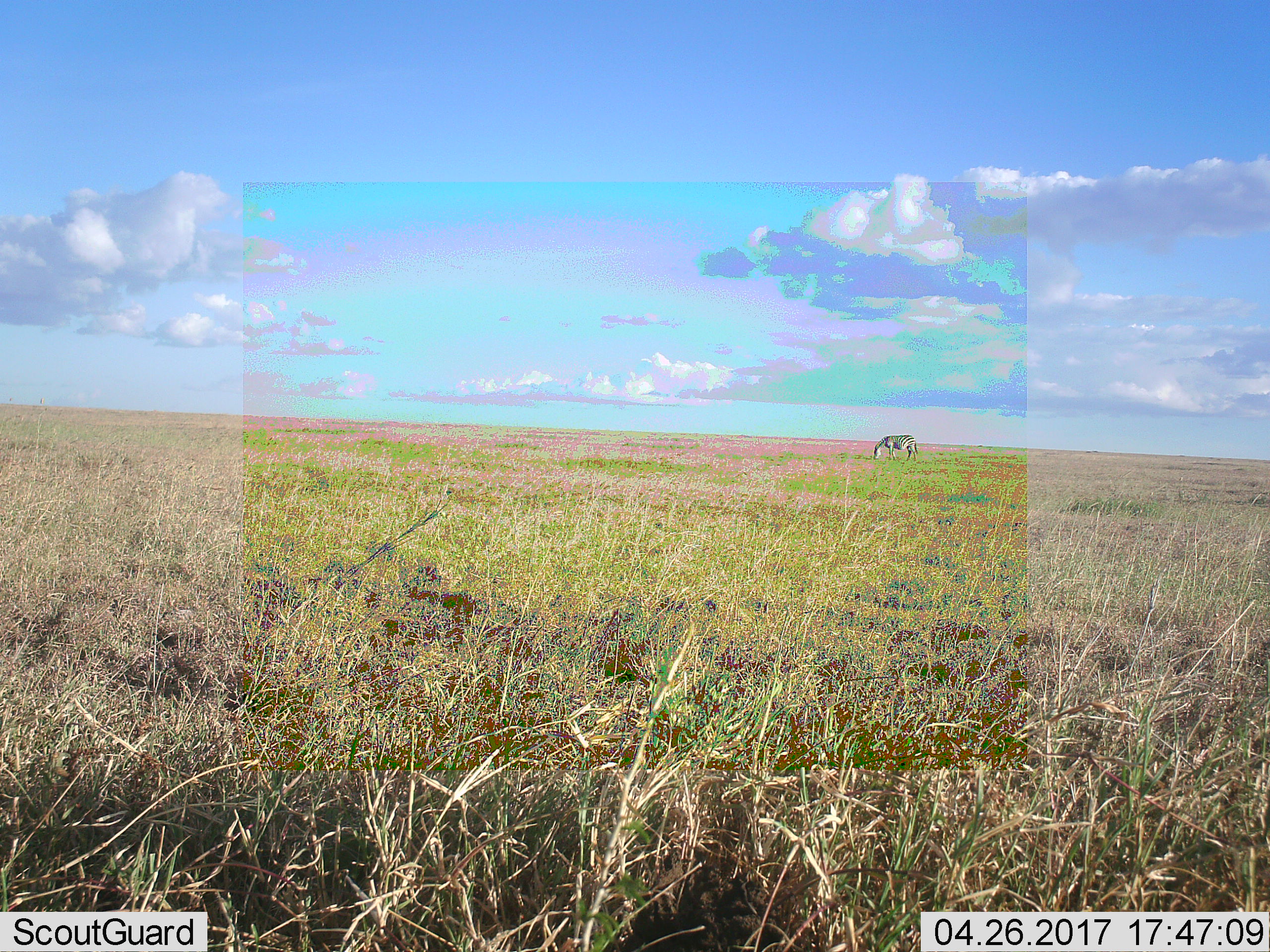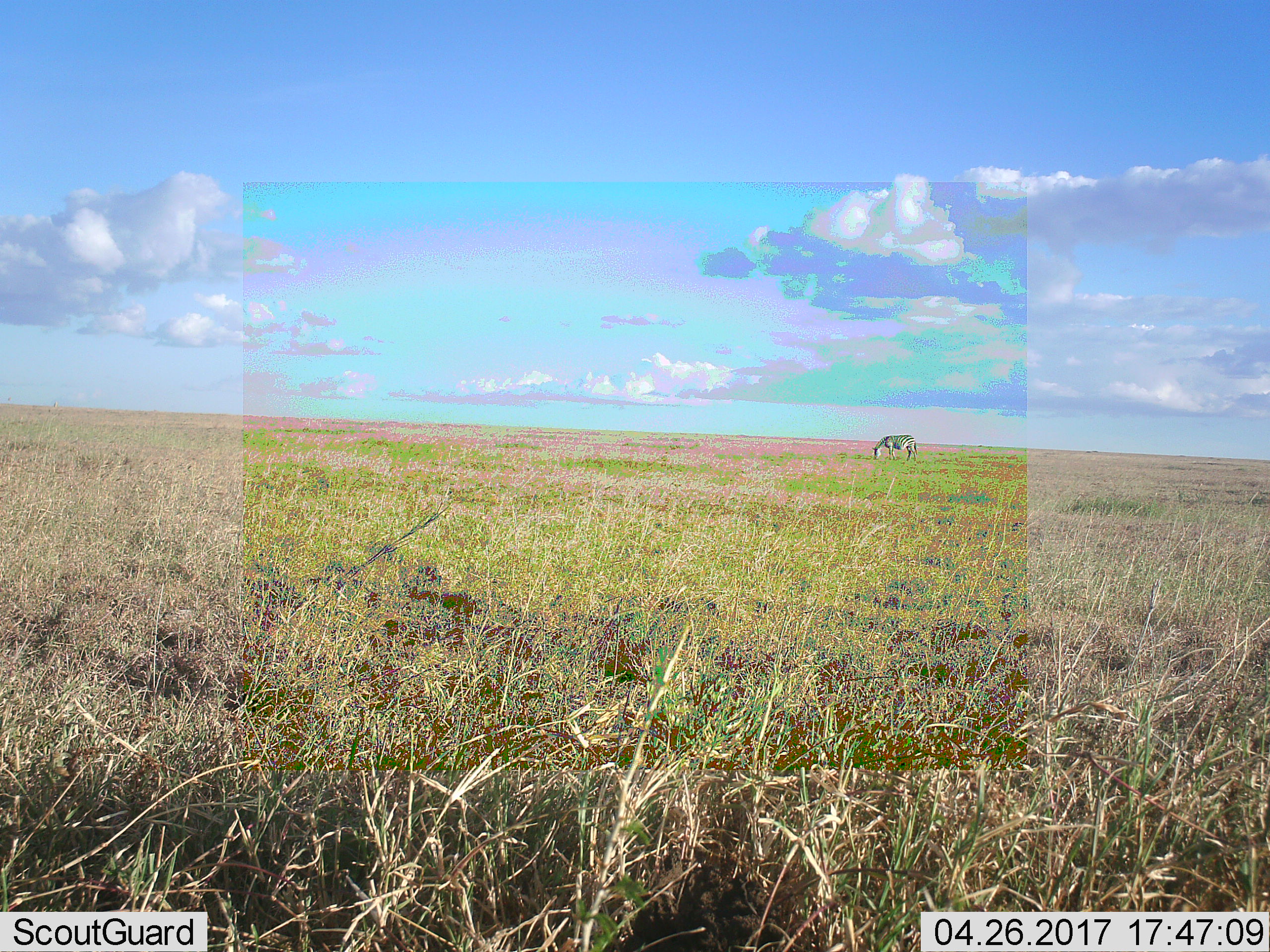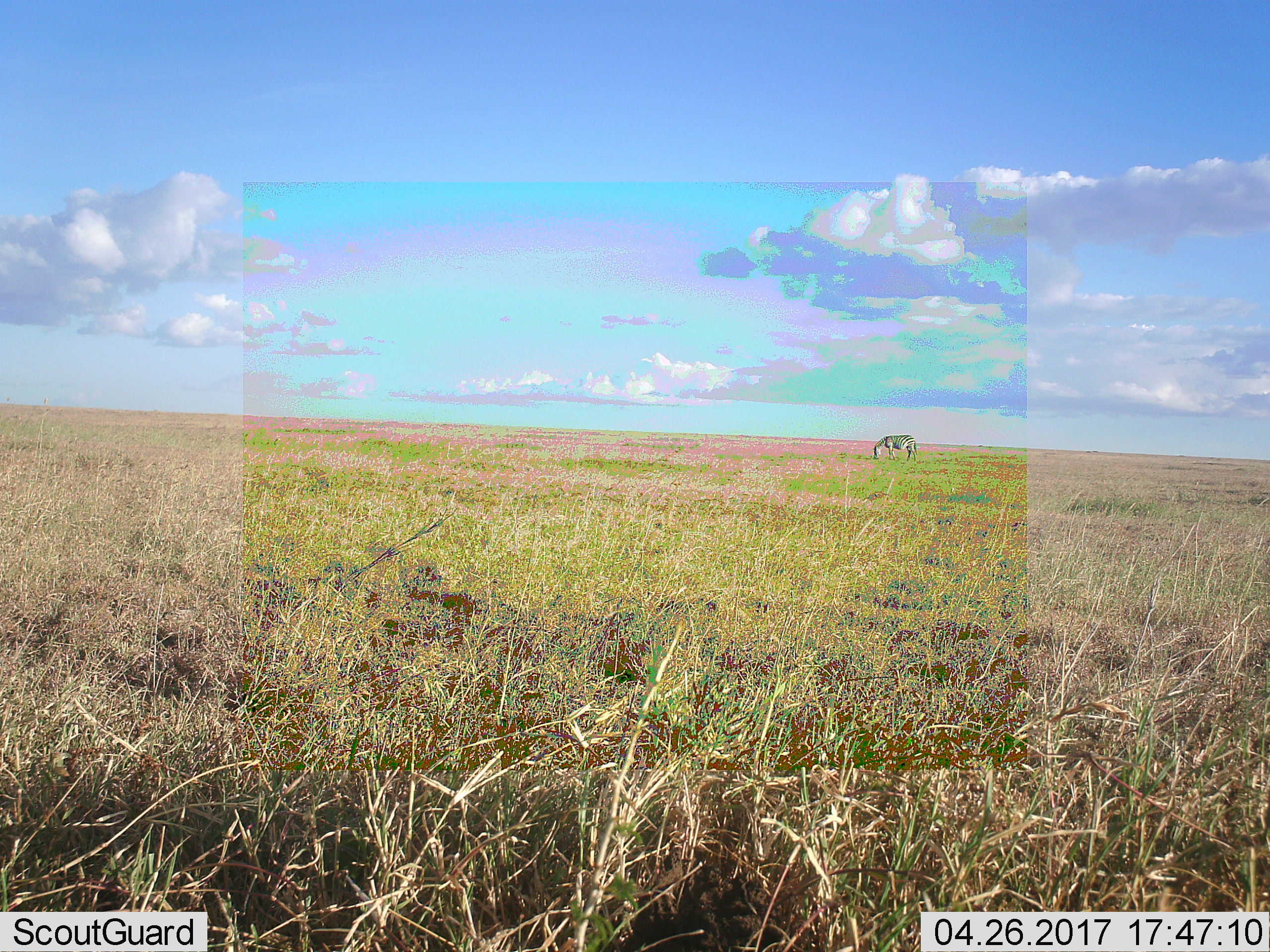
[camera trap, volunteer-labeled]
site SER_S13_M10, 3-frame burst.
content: unidentified animal